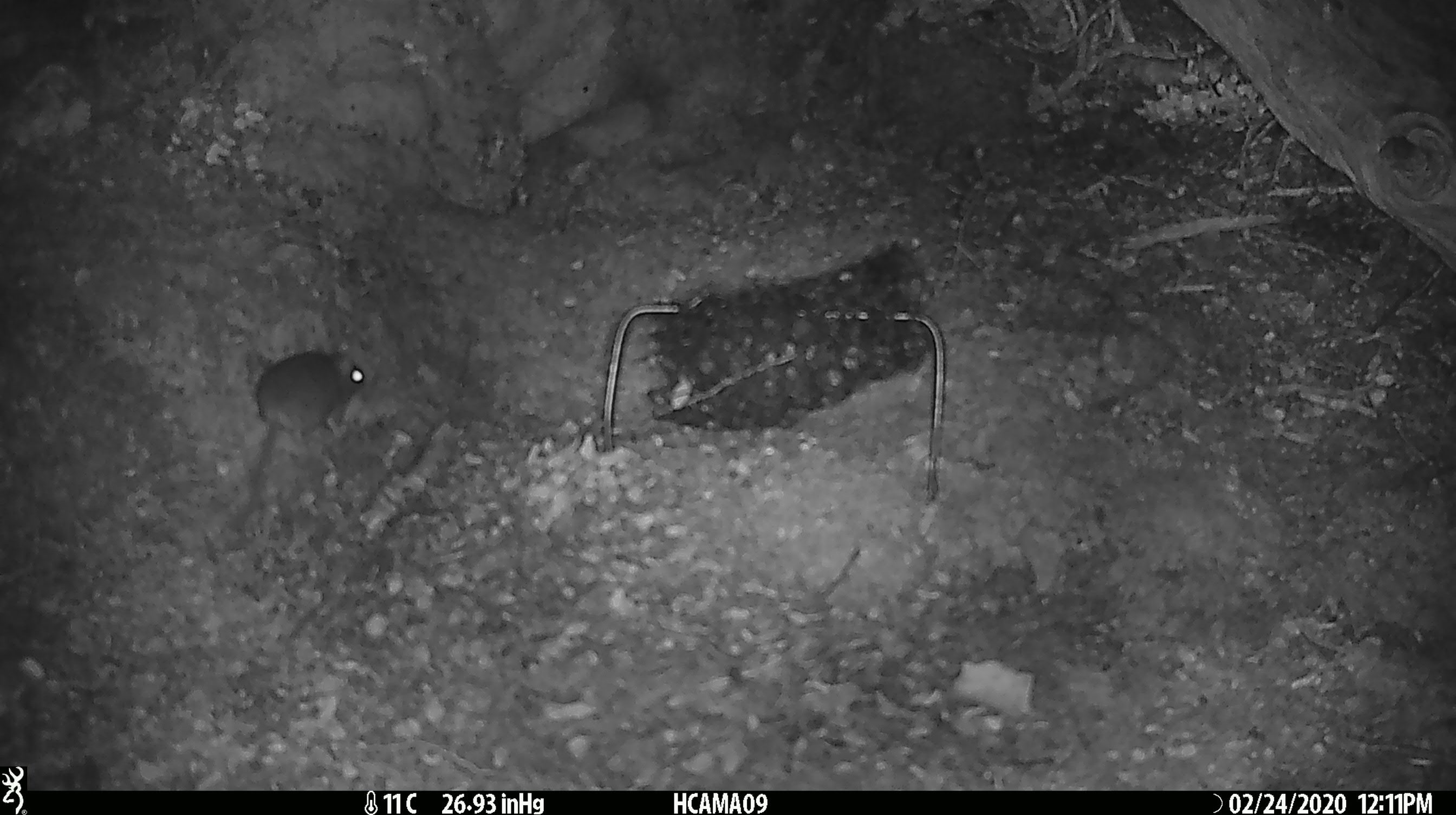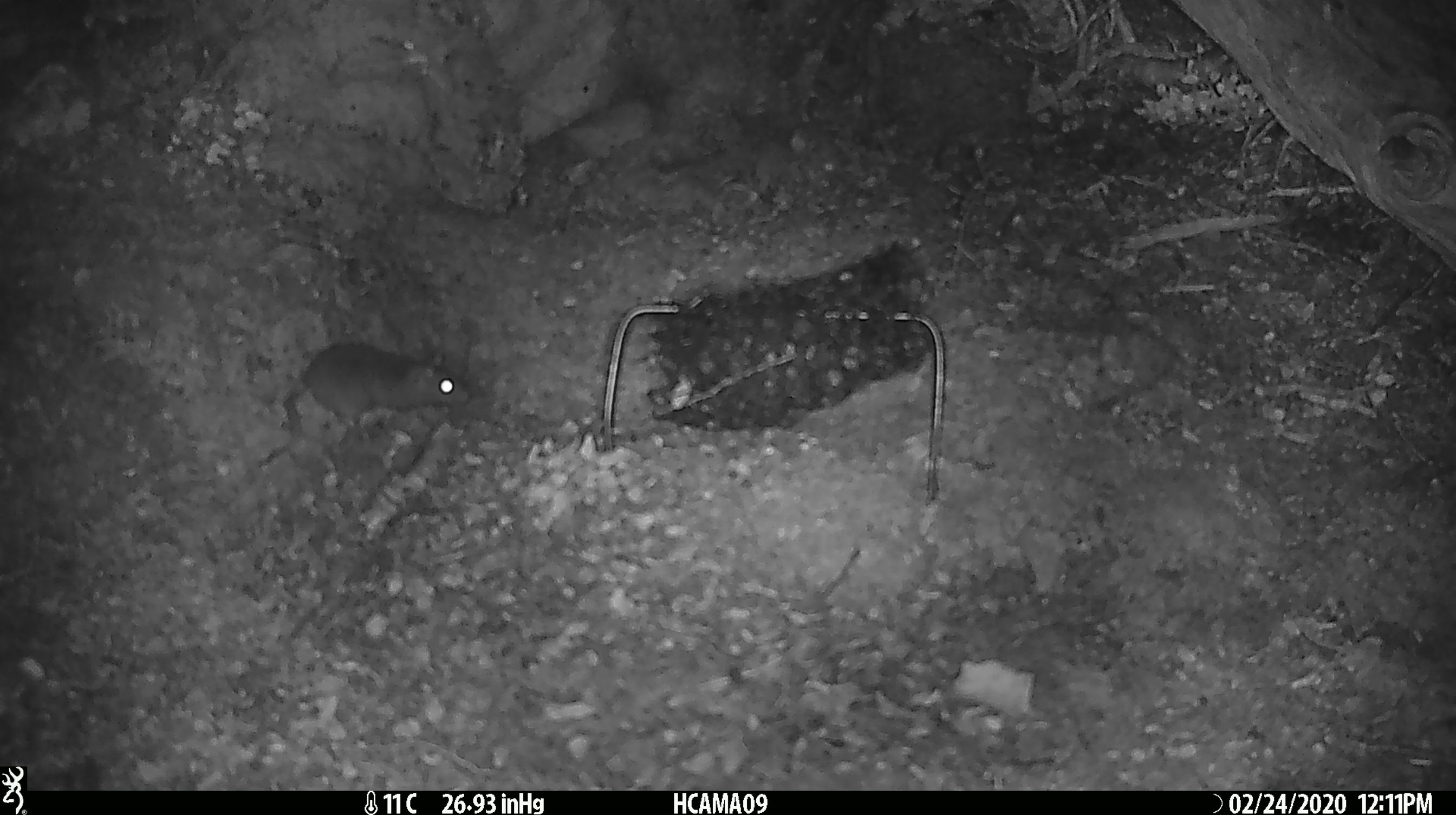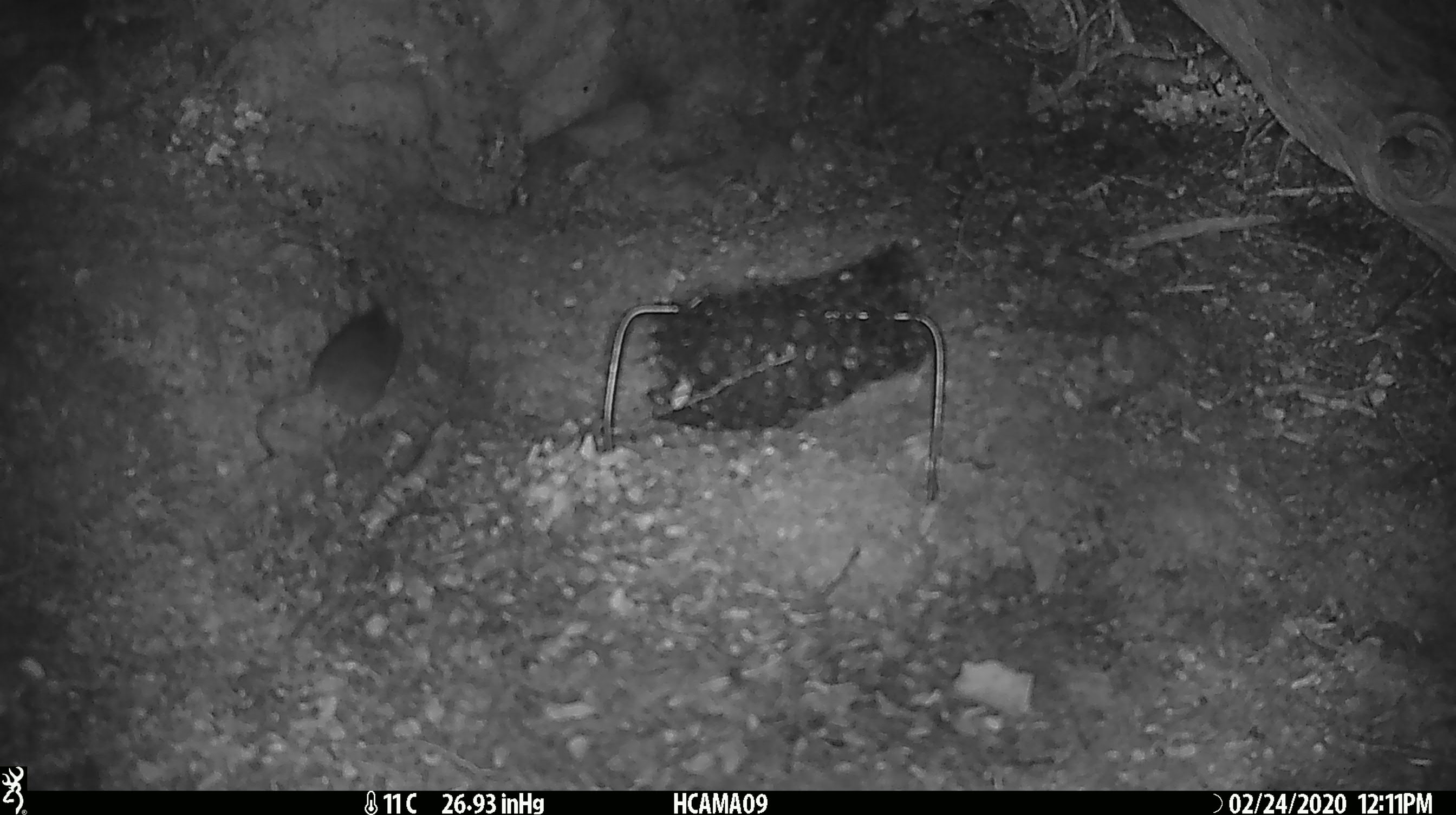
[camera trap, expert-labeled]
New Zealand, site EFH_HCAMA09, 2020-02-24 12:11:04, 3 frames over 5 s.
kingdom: Animalia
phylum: Chordata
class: Mammalia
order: Rodentia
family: Muridae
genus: Mus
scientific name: Mus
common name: mouse